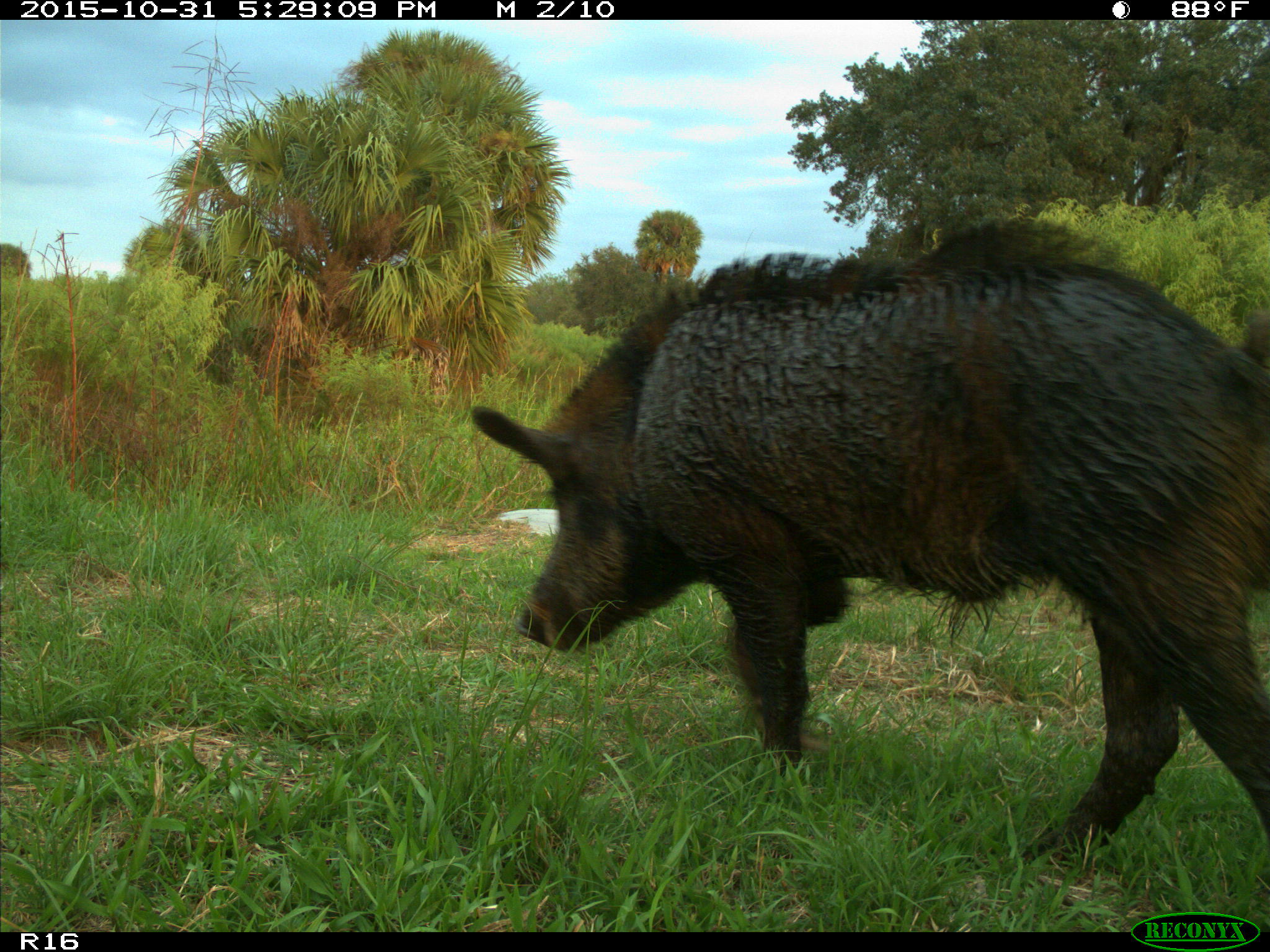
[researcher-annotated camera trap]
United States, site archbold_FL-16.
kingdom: Animalia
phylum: Chordata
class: Mammalia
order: Artiodactyla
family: Suidae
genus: Sus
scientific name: Sus scrofa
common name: wild boar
Sus scrofa (wild boar).